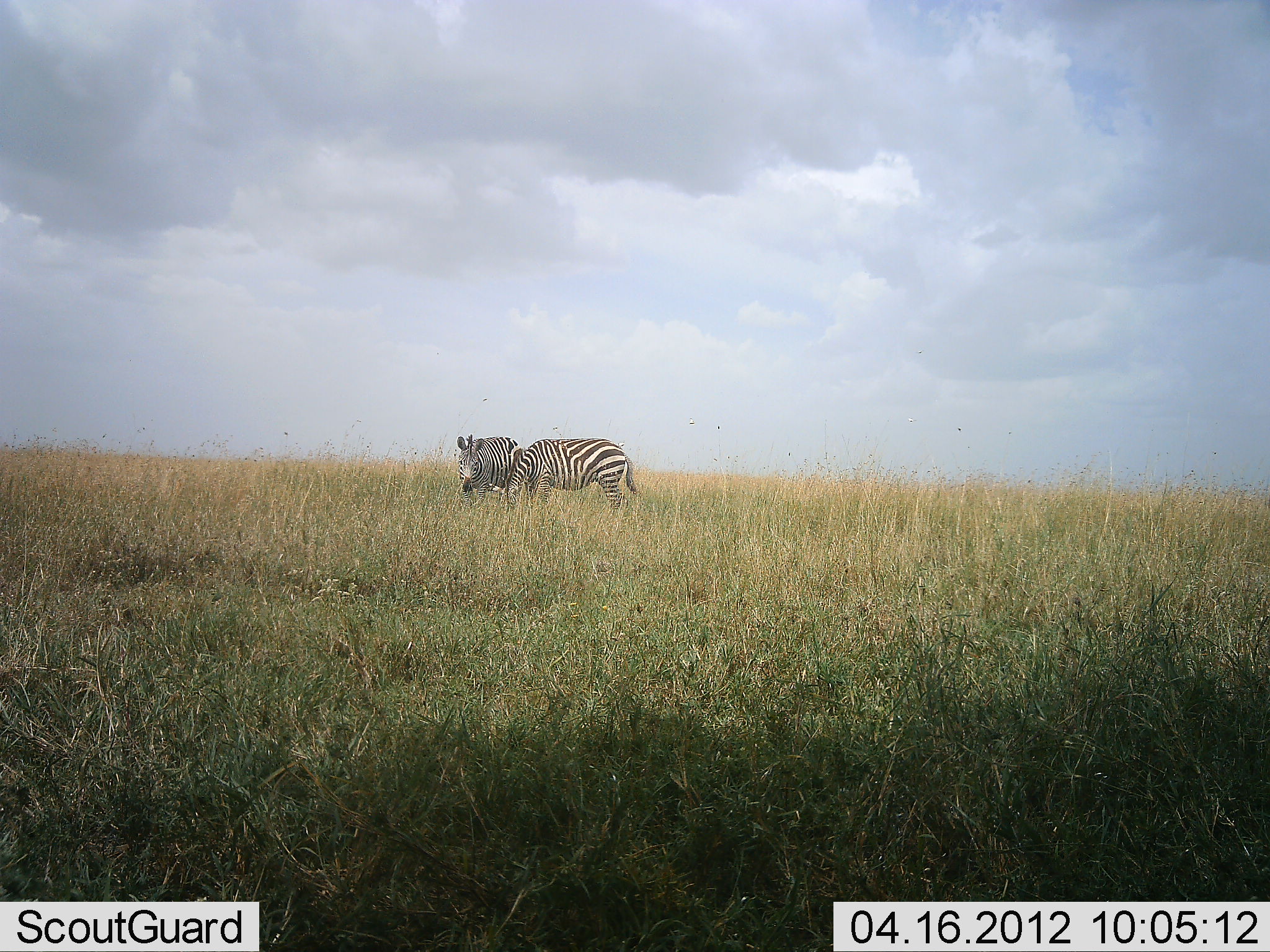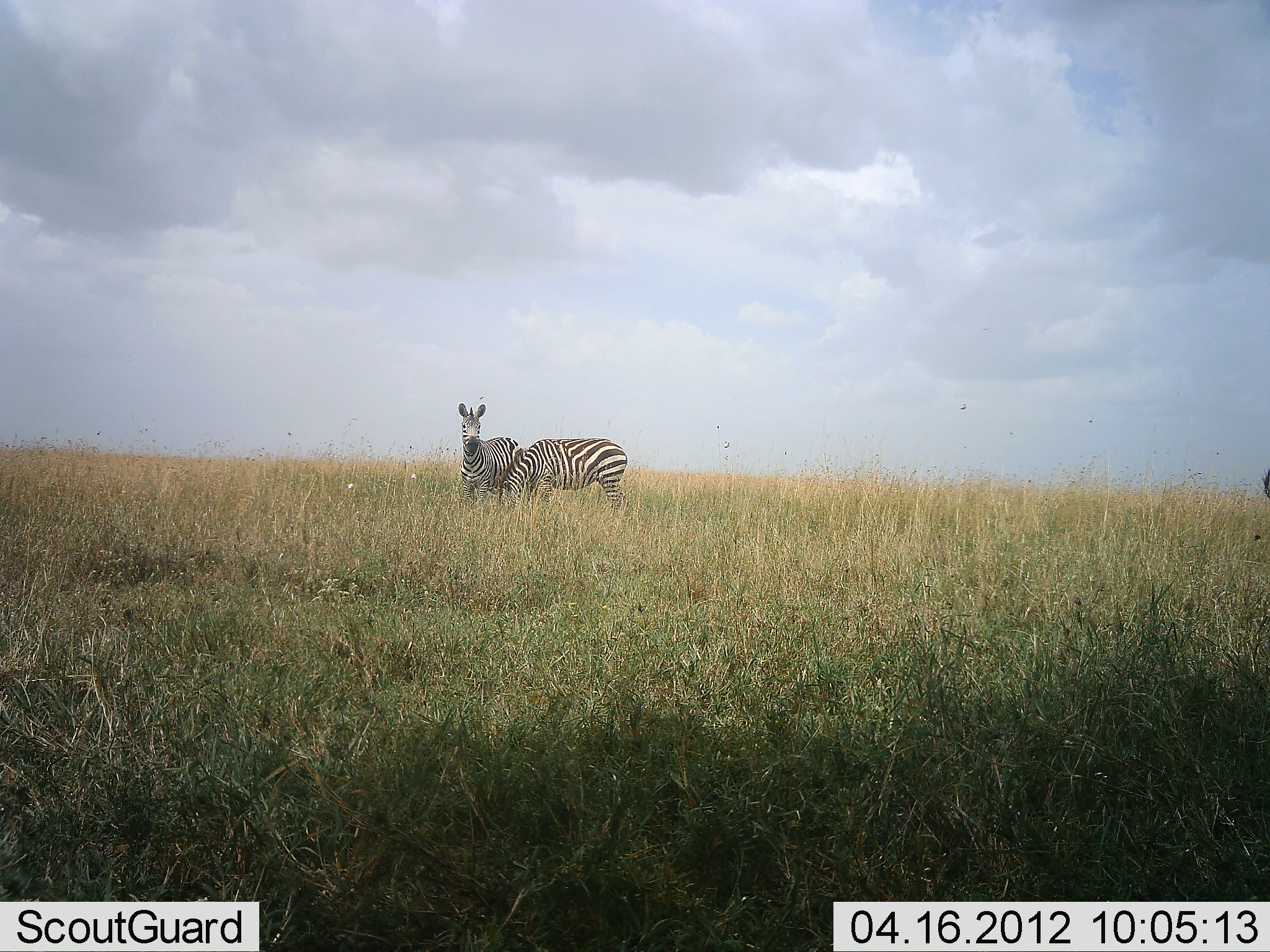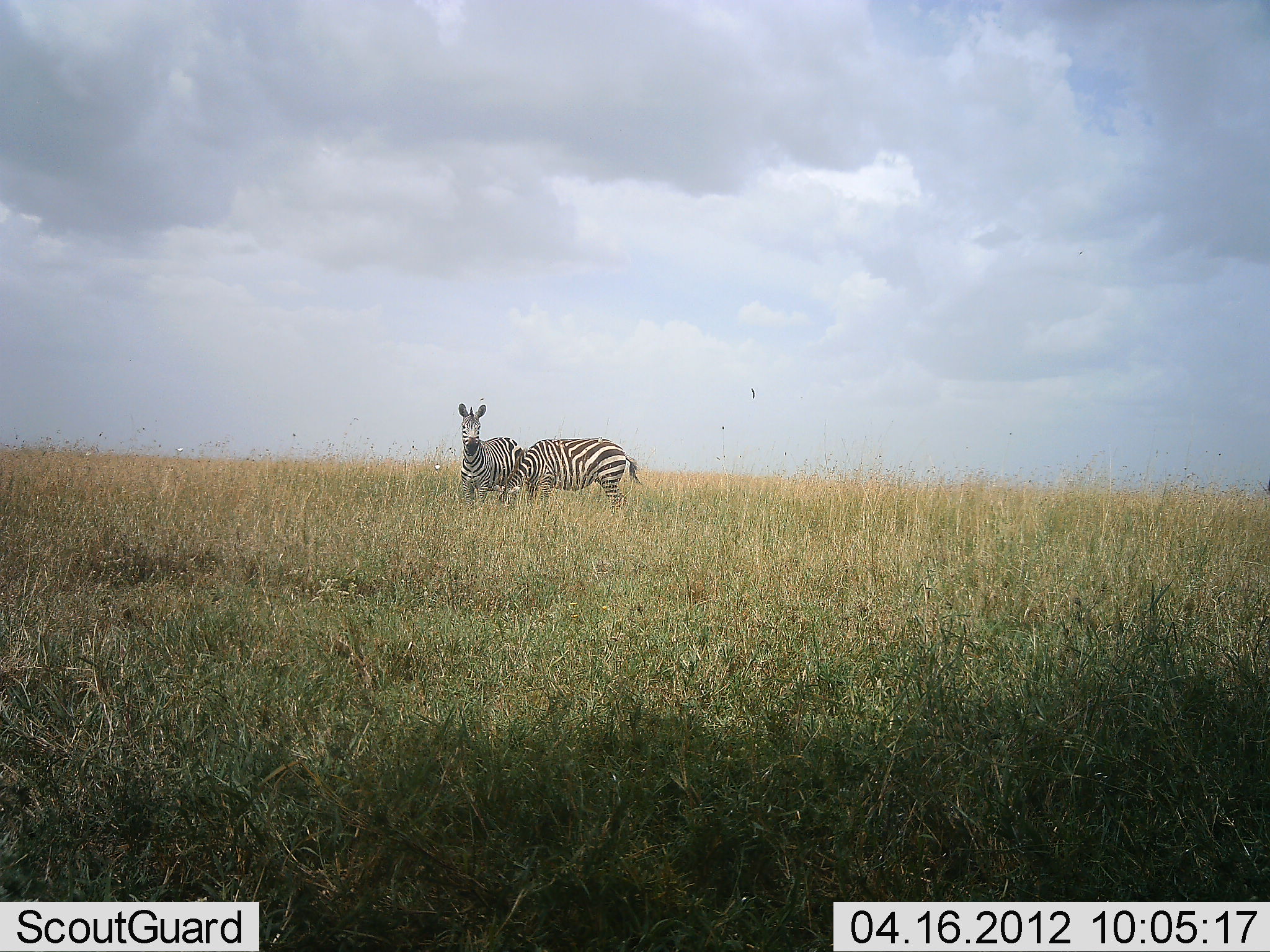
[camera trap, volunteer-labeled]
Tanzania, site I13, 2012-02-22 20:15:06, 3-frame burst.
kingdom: Animalia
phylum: Chordata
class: Mammalia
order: Perissodactyla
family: Equidae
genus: Equus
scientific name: Equus quagga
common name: plains zebra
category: zebra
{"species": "zebra (plains zebra) (Equus quagga)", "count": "2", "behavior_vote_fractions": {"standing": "76%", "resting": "0%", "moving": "6%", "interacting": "0%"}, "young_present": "0%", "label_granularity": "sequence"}